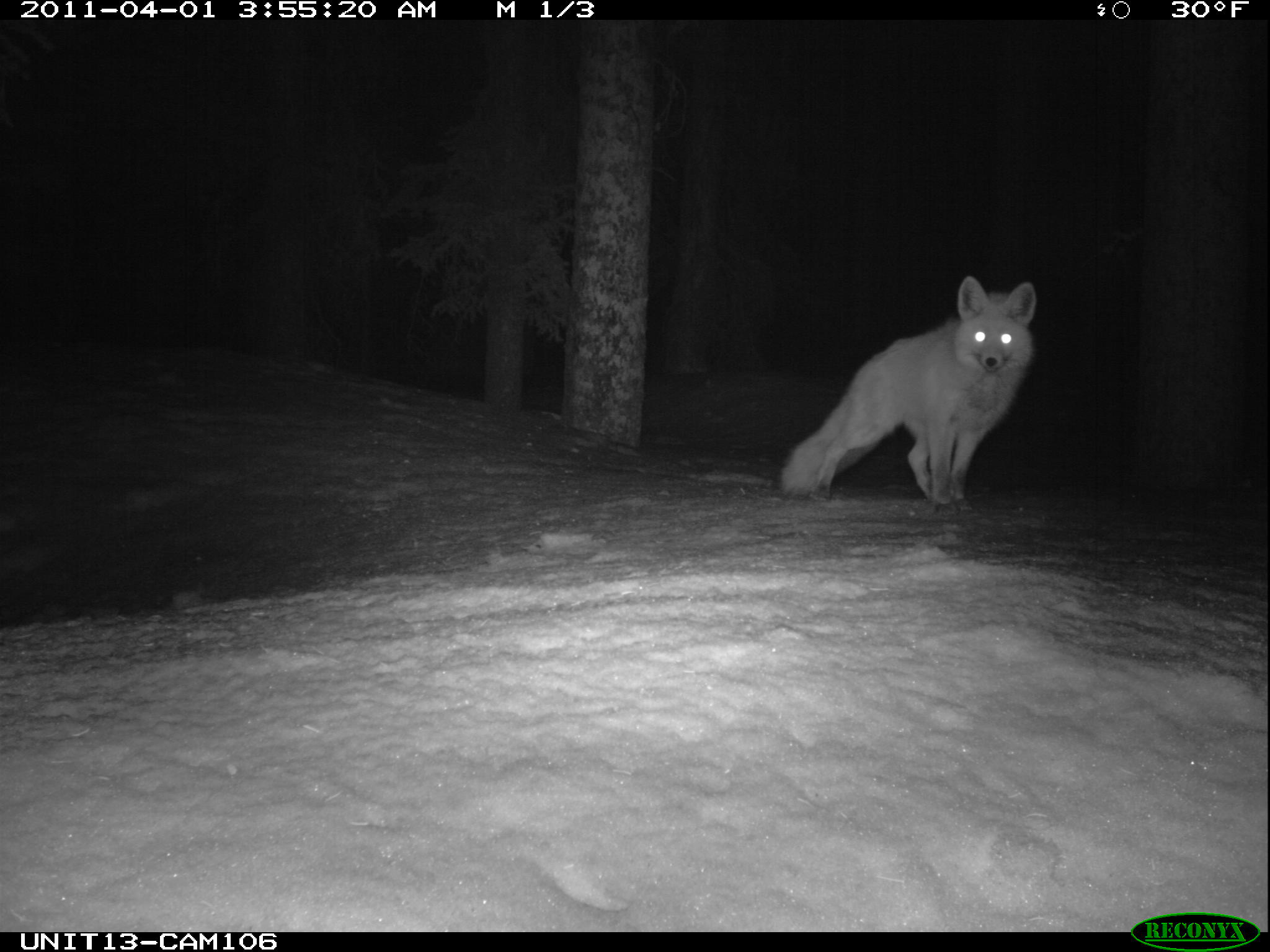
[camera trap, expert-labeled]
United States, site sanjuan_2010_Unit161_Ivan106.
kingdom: Animalia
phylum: Chordata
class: Mammalia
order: Carnivora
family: Canidae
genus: Vulpes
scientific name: Vulpes vulpes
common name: red fox